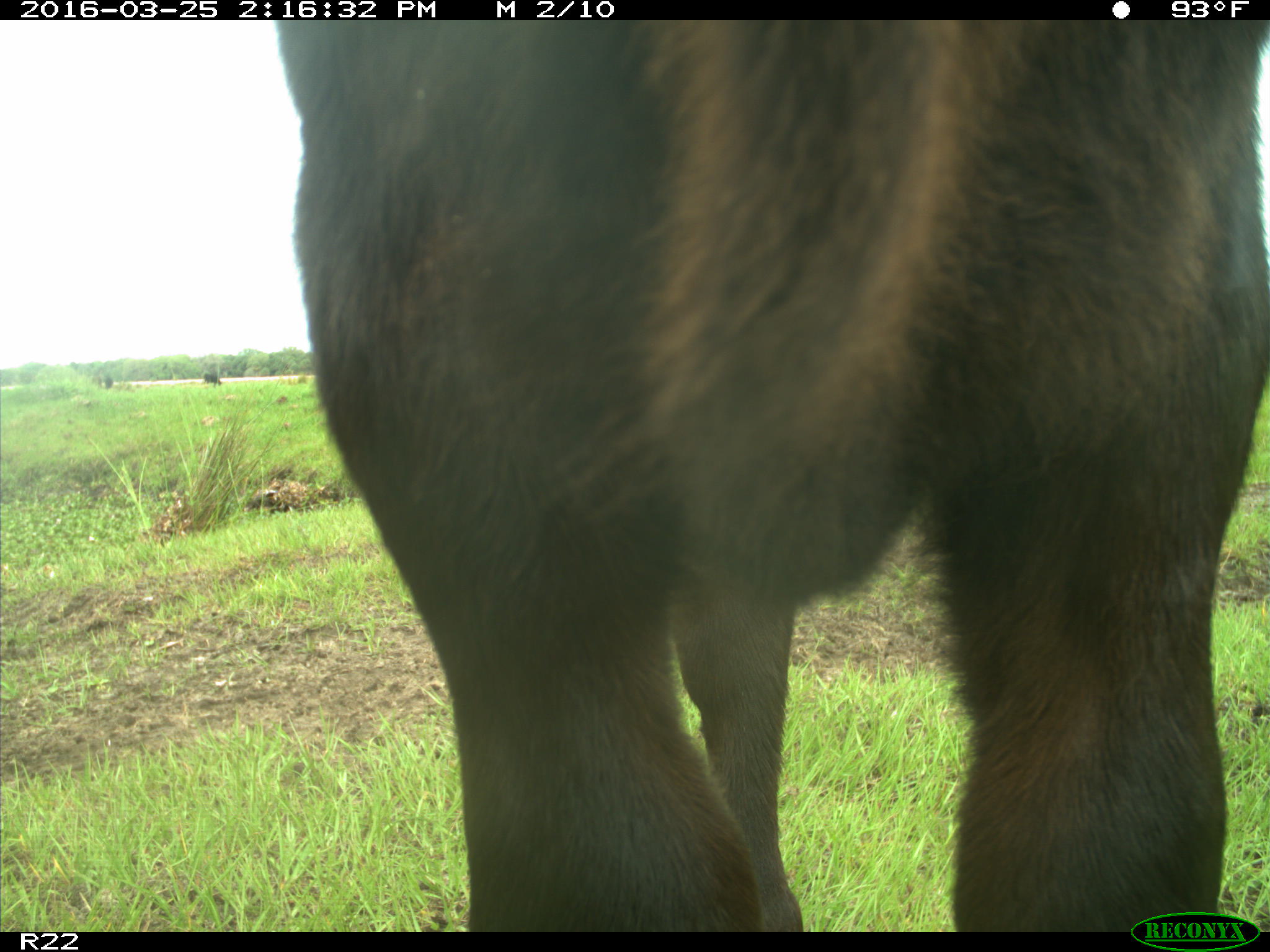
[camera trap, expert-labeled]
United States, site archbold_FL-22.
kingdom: Animalia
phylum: Chordata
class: Mammalia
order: Artiodactyla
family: Bovidae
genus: Bos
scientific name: Bos taurus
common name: domestic cow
Bos taurus (domestic cow).